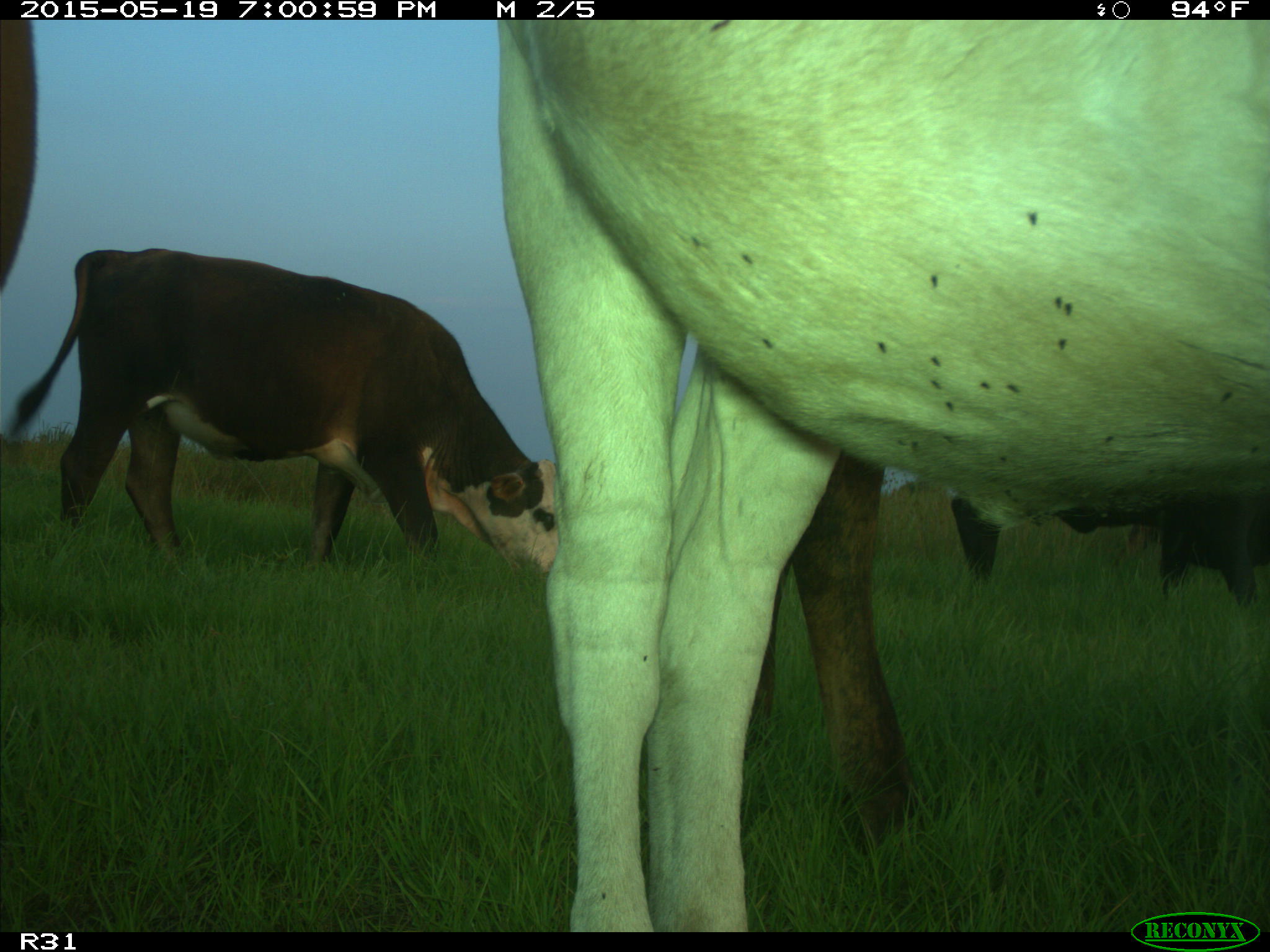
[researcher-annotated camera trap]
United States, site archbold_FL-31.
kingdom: Animalia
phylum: Chordata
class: Mammalia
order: Artiodactyla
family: Bovidae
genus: Bos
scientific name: Bos taurus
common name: domestic cow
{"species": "Bos taurus (domestic cow)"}